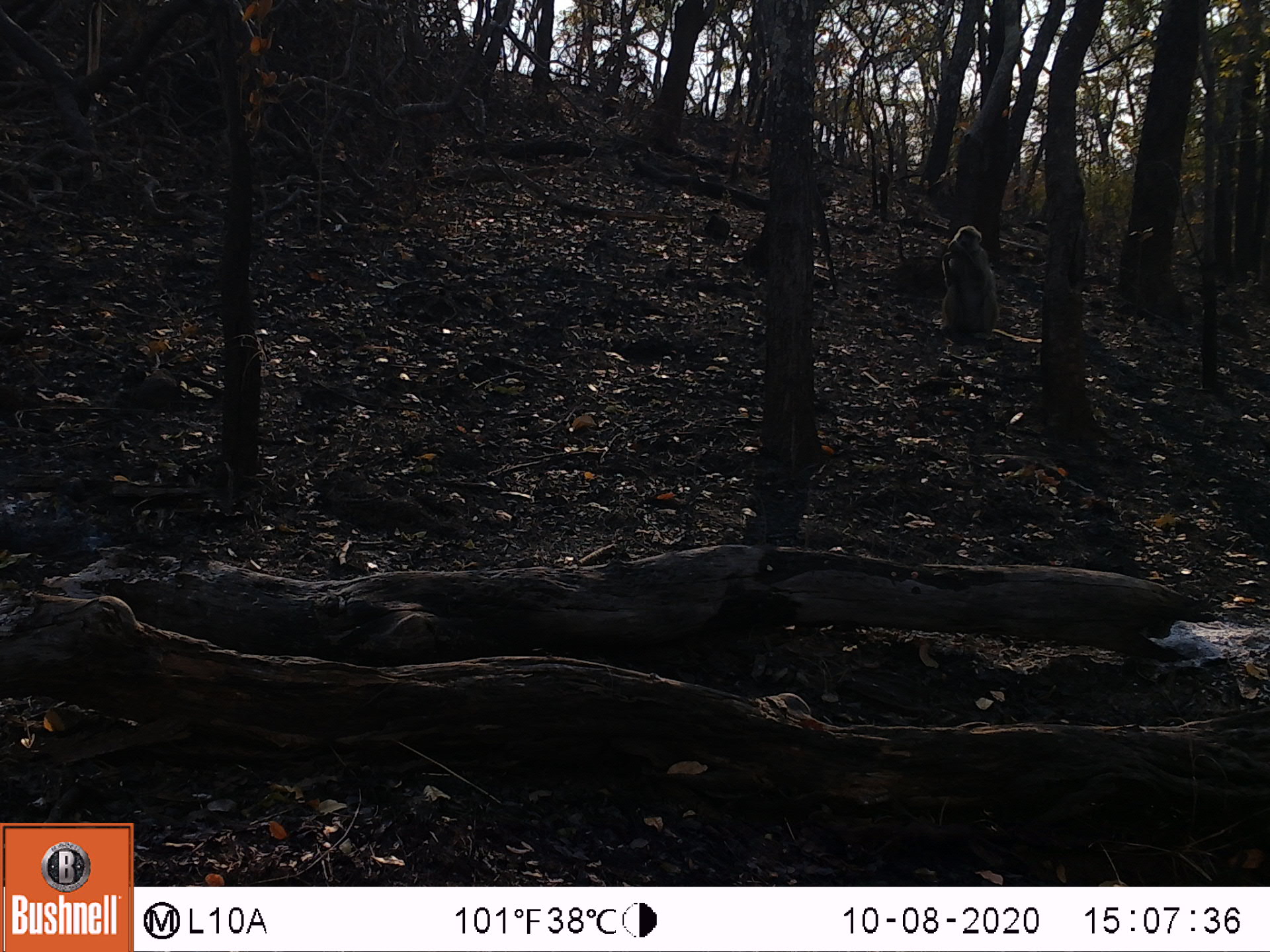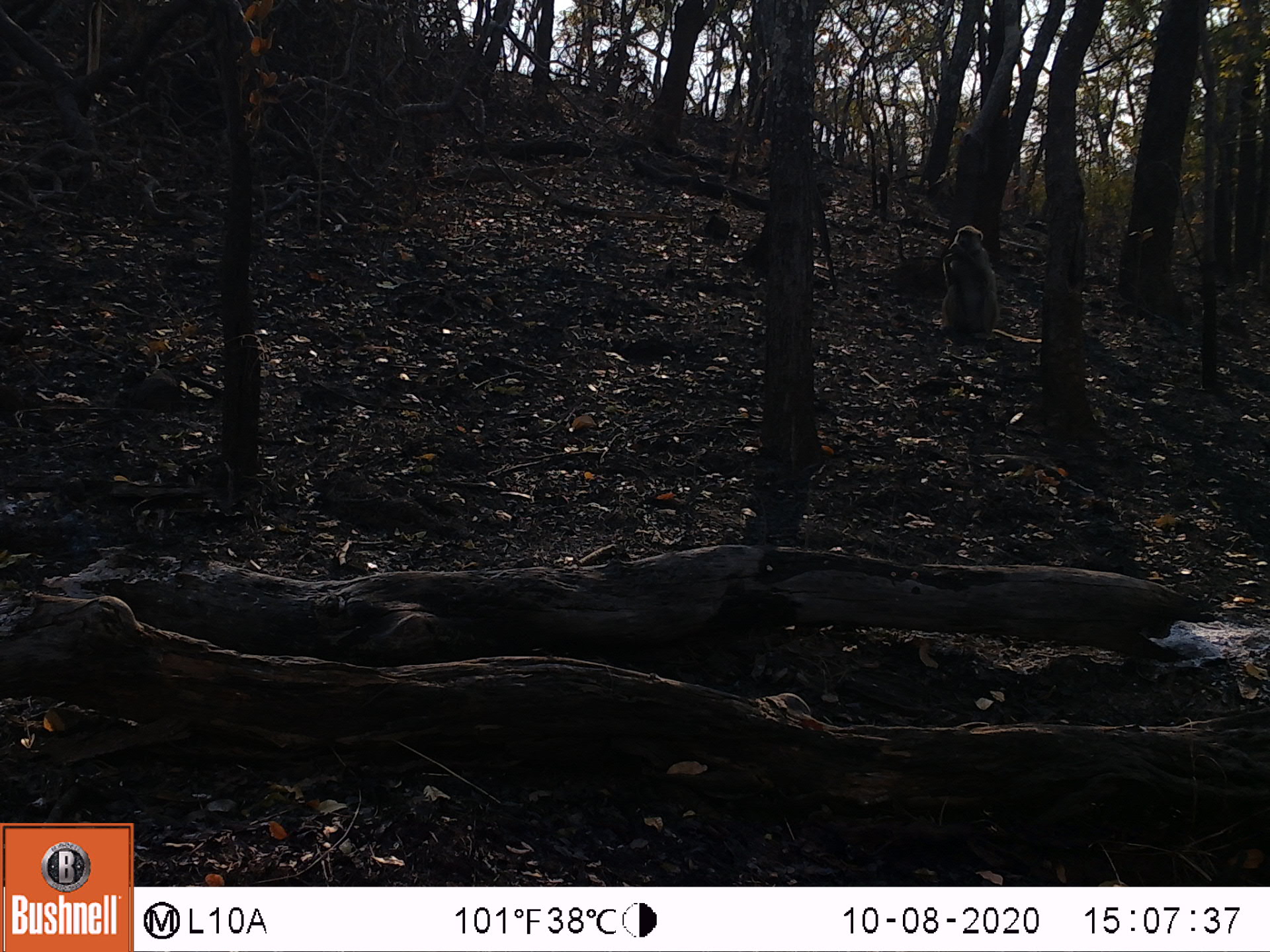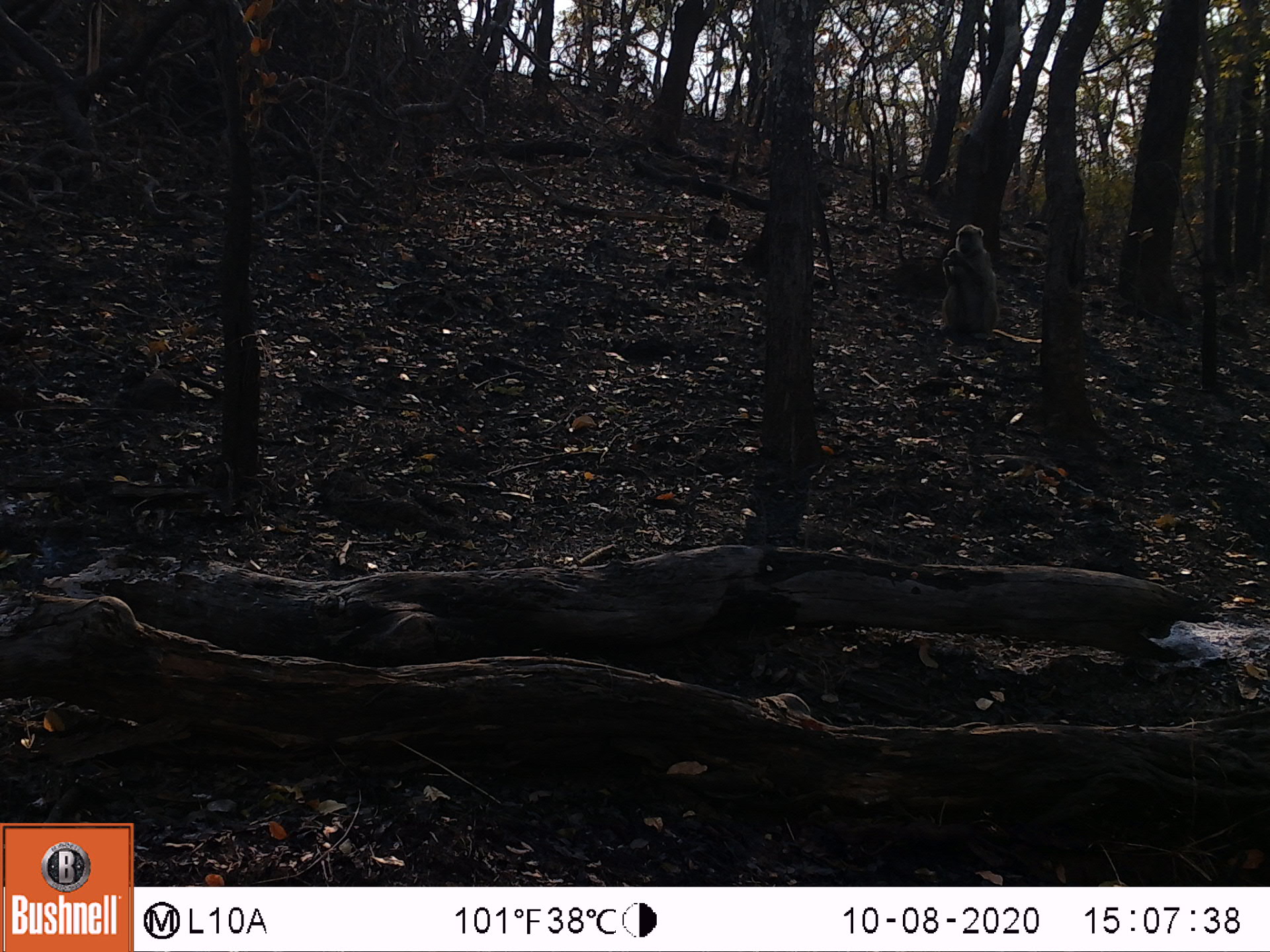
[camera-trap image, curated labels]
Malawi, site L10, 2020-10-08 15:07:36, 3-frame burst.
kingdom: Animalia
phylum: Chordata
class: Mammalia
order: Primates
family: Cercopithecidae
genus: Papio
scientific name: Papio cynocephalus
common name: yellow baboon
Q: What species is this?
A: Yellow baboon (Papio cynocephalus).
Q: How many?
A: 1.